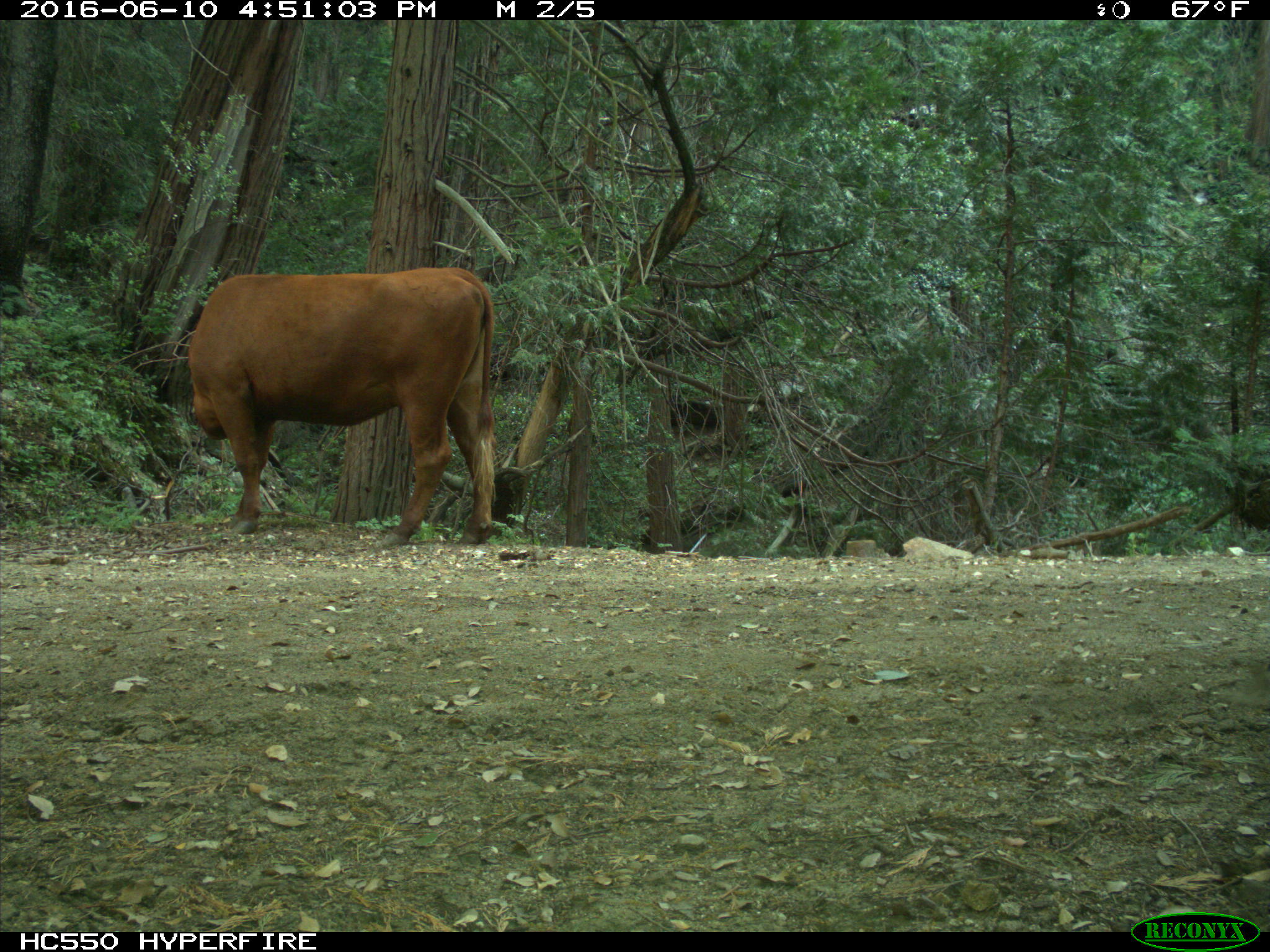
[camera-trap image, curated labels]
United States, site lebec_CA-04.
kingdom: Animalia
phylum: Chordata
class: Mammalia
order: Artiodactyla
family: Bovidae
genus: Bos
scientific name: Bos taurus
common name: domestic cow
Bos taurus (domestic cow).